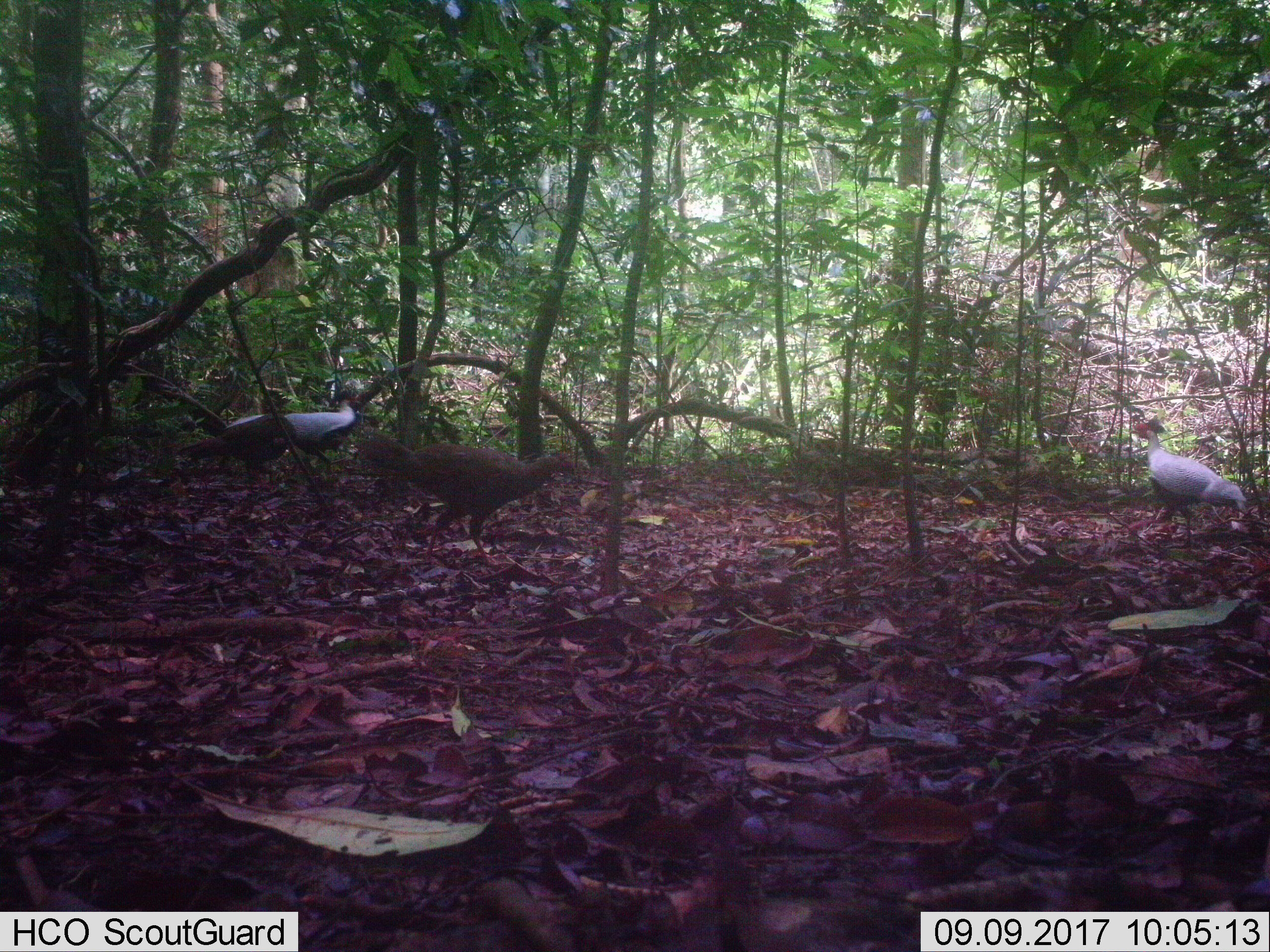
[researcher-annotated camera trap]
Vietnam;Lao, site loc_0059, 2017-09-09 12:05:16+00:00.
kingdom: Animalia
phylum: Chordata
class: Aves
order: Galliformes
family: Phasianidae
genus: Lophura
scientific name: Lophura nycthemera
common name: silver pheasant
Silver pheasant (Lophura nycthemera). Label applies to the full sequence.